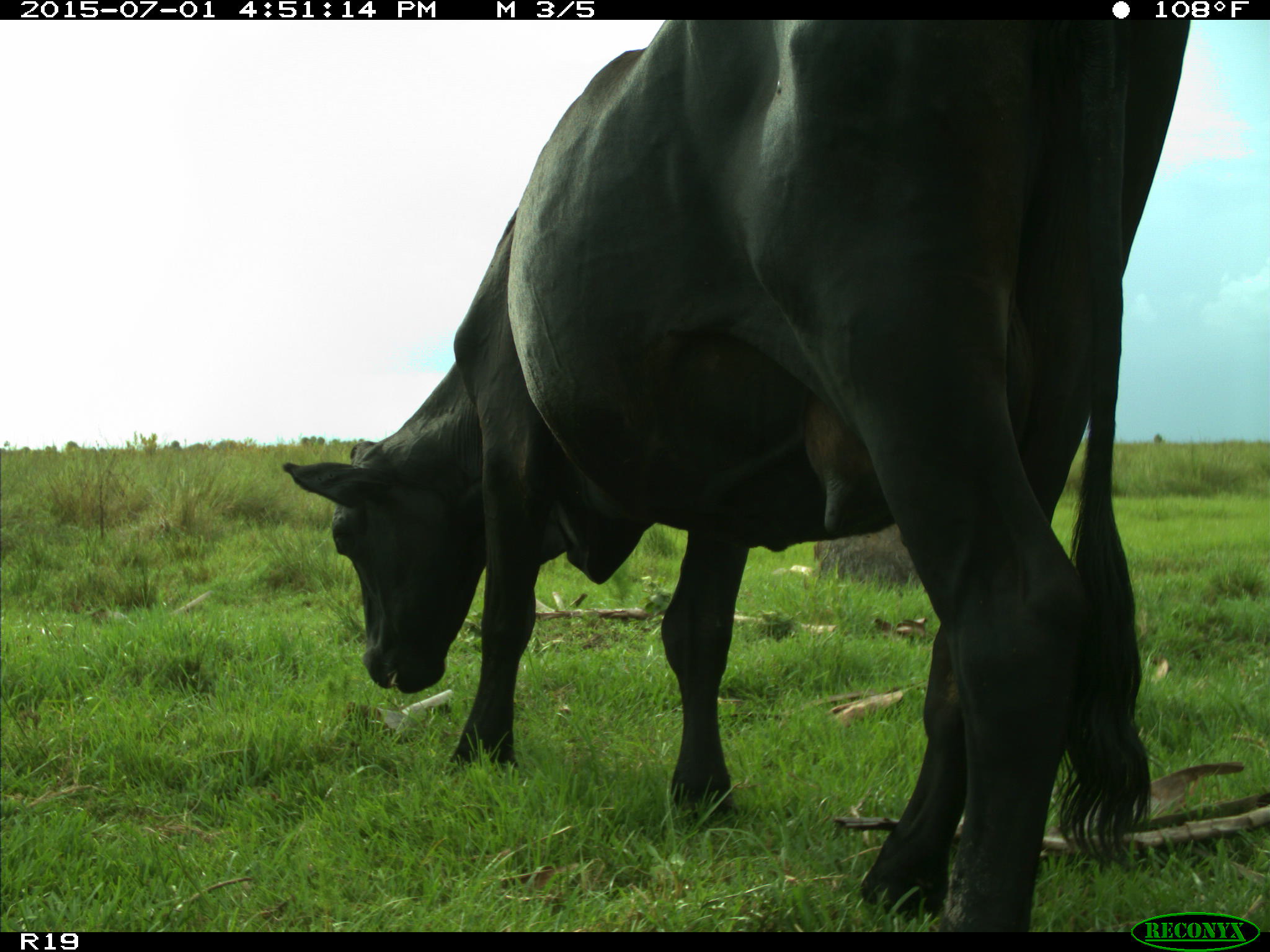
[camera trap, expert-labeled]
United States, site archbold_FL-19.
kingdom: Animalia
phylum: Chordata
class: Mammalia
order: Artiodactyla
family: Bovidae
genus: Bos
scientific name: Bos taurus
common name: domestic cow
Bos taurus (domestic cow).